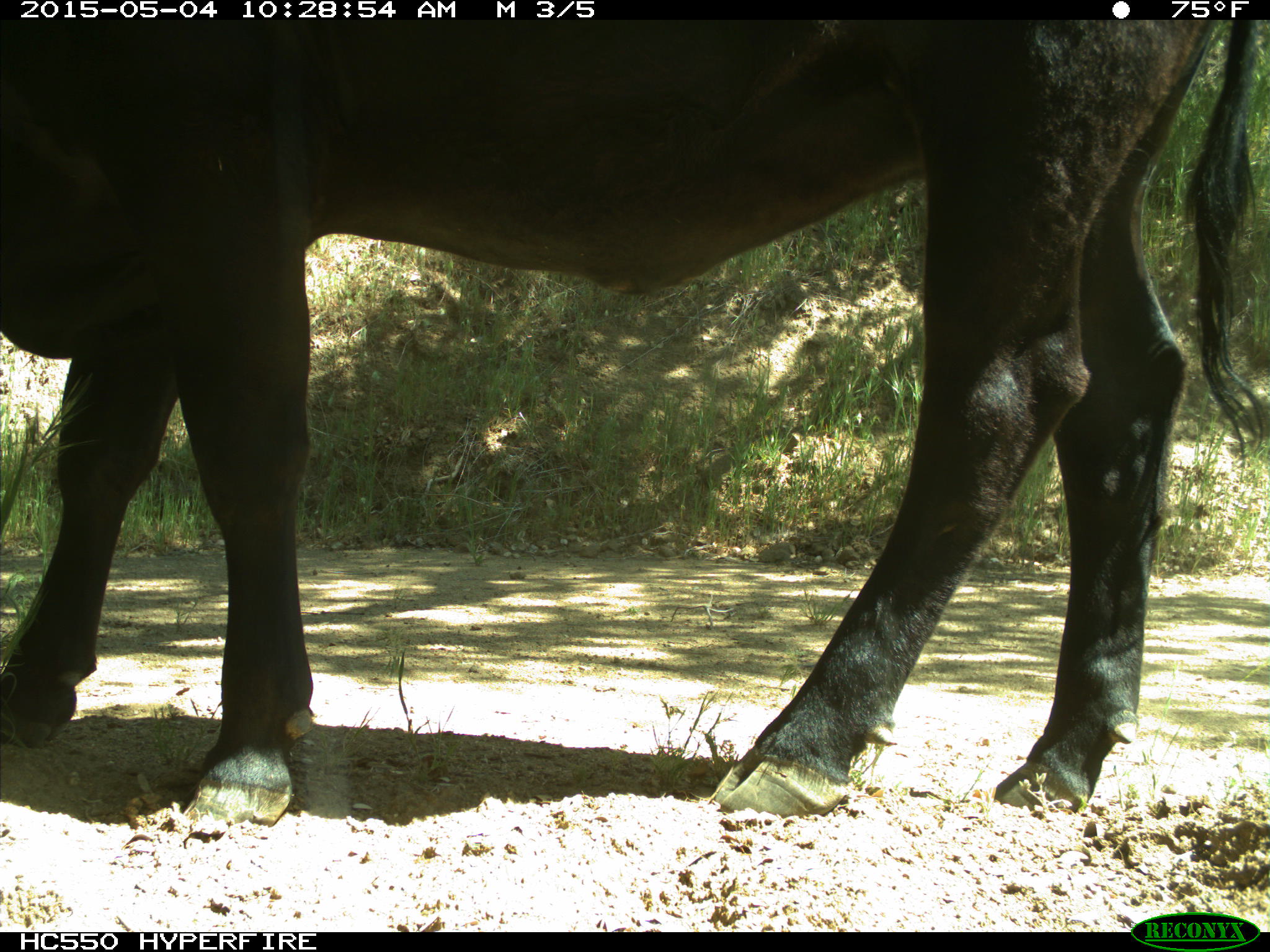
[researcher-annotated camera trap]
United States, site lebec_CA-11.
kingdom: Animalia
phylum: Chordata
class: Mammalia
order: Artiodactyla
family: Bovidae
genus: Bos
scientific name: Bos taurus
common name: domestic cow